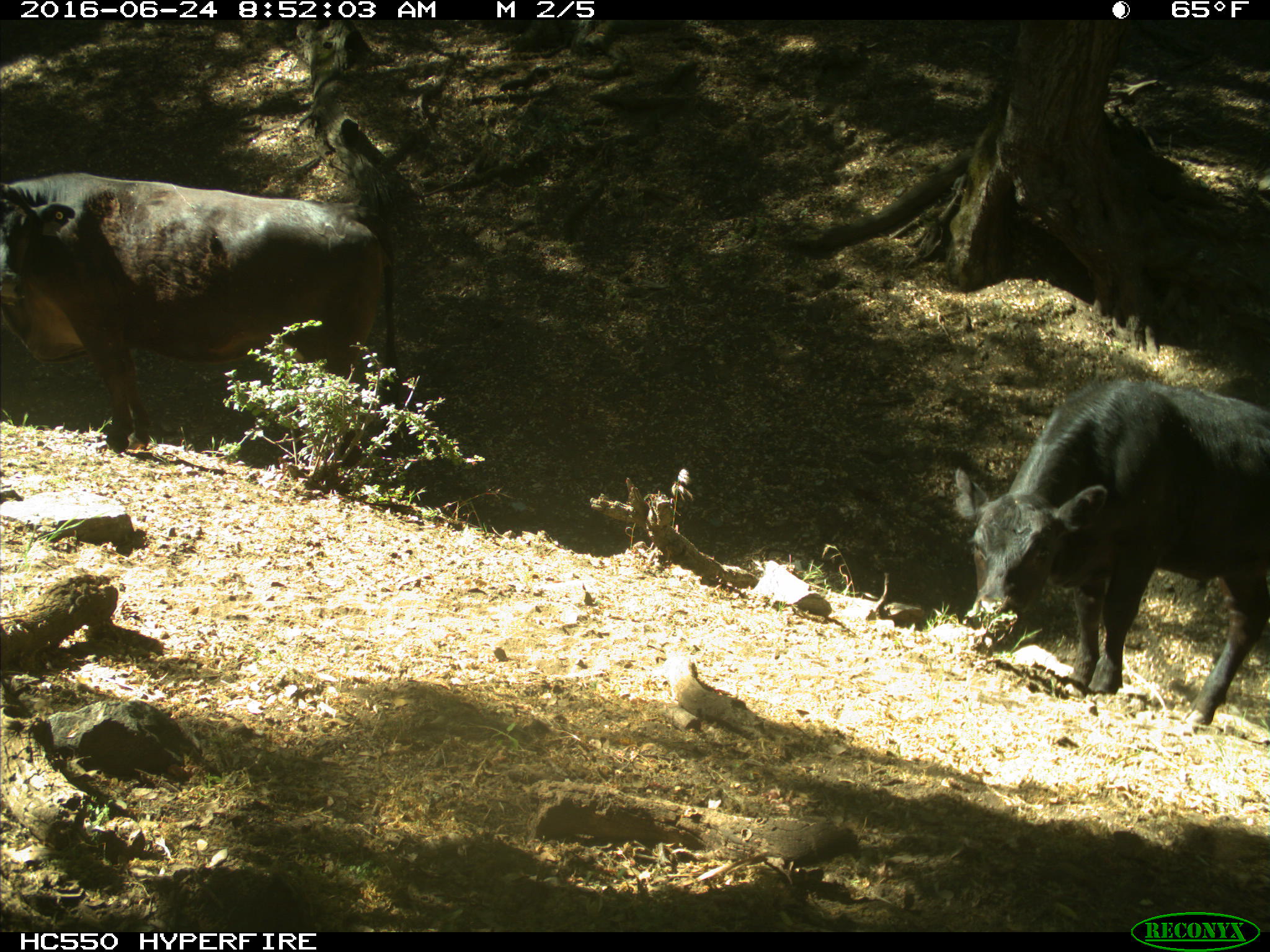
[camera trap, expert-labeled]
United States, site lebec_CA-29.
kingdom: Animalia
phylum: Chordata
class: Mammalia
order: Artiodactyla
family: Bovidae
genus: Bos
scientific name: Bos taurus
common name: domestic cow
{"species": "Bos taurus (domestic cow)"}